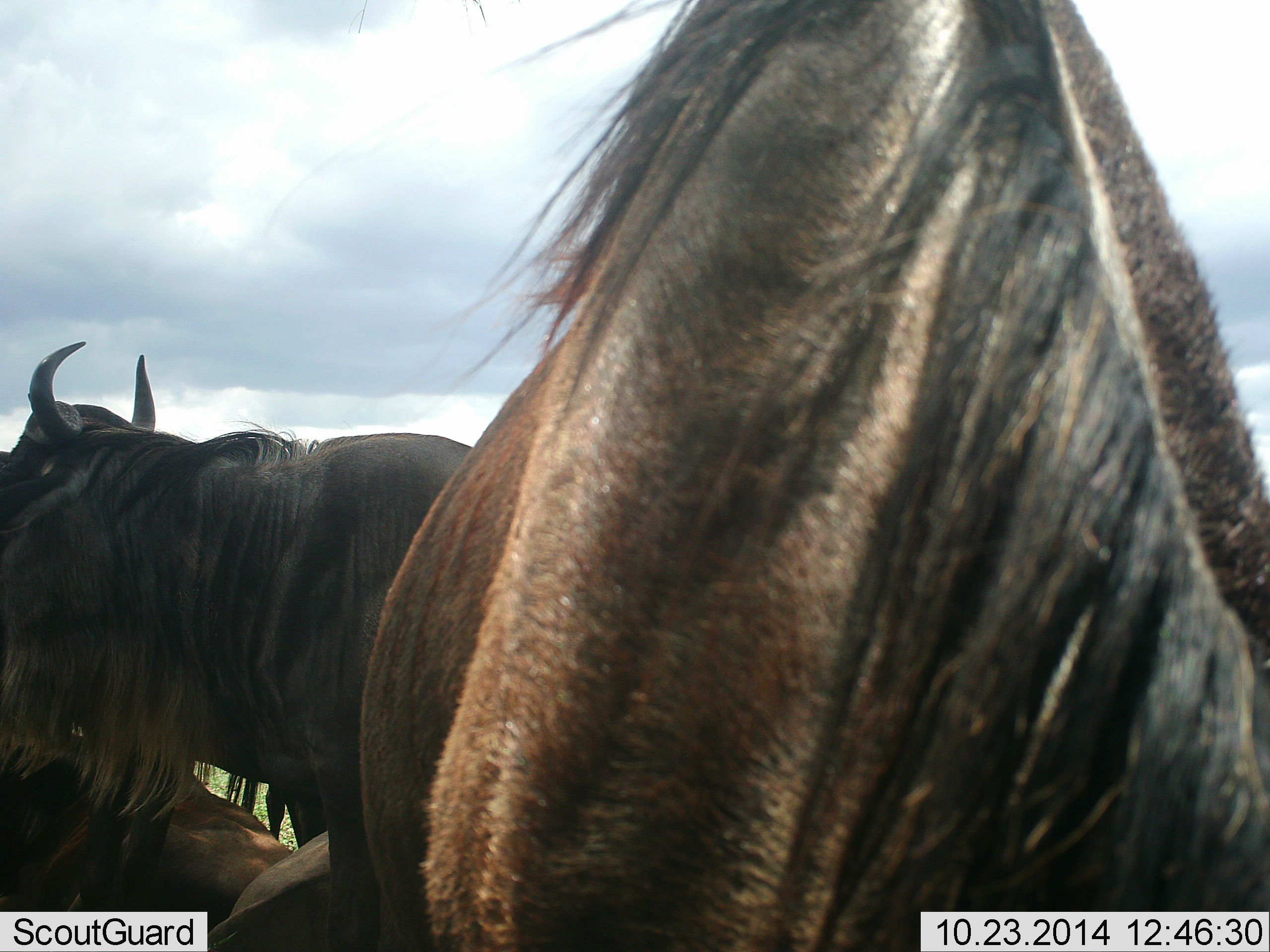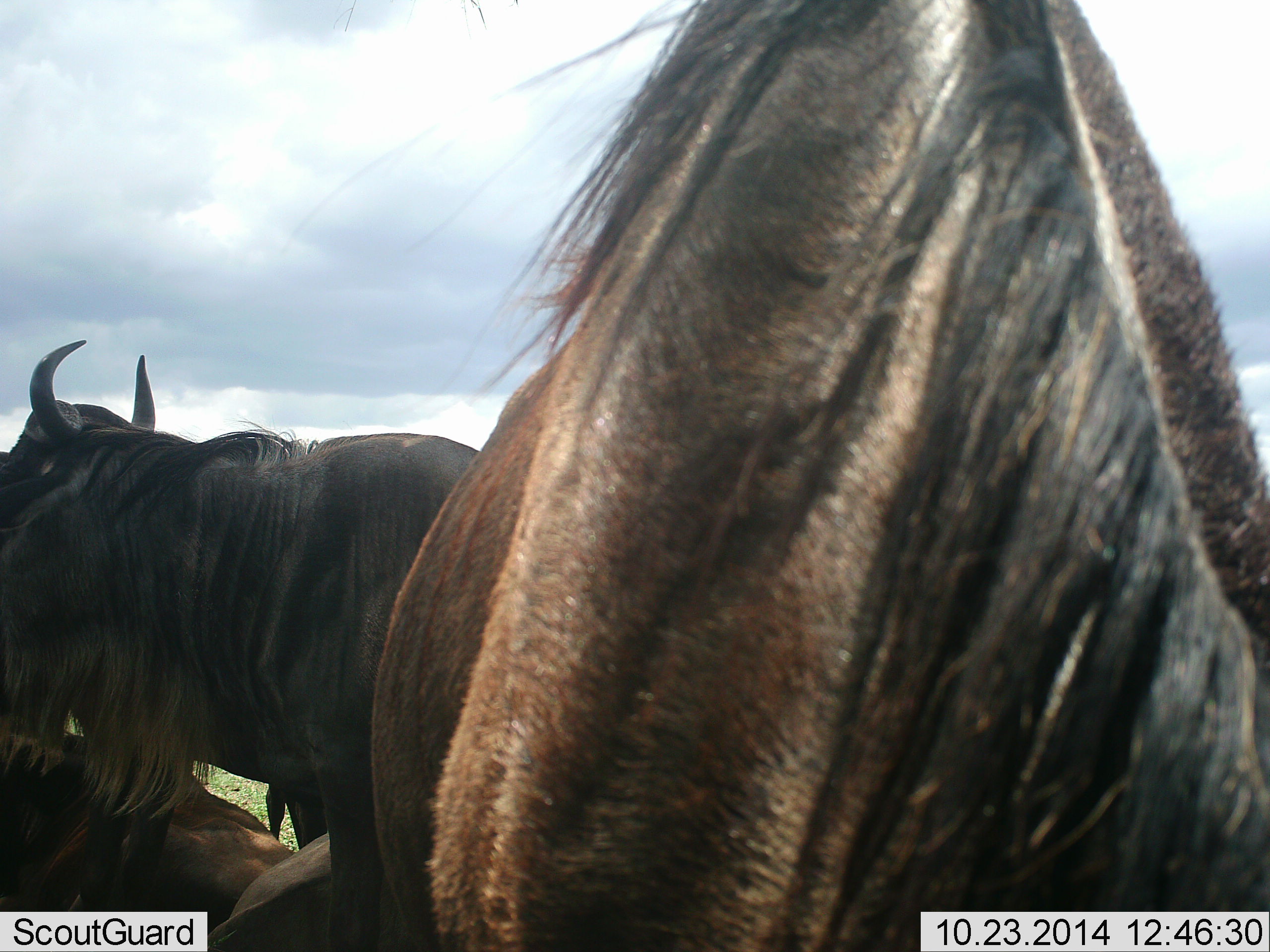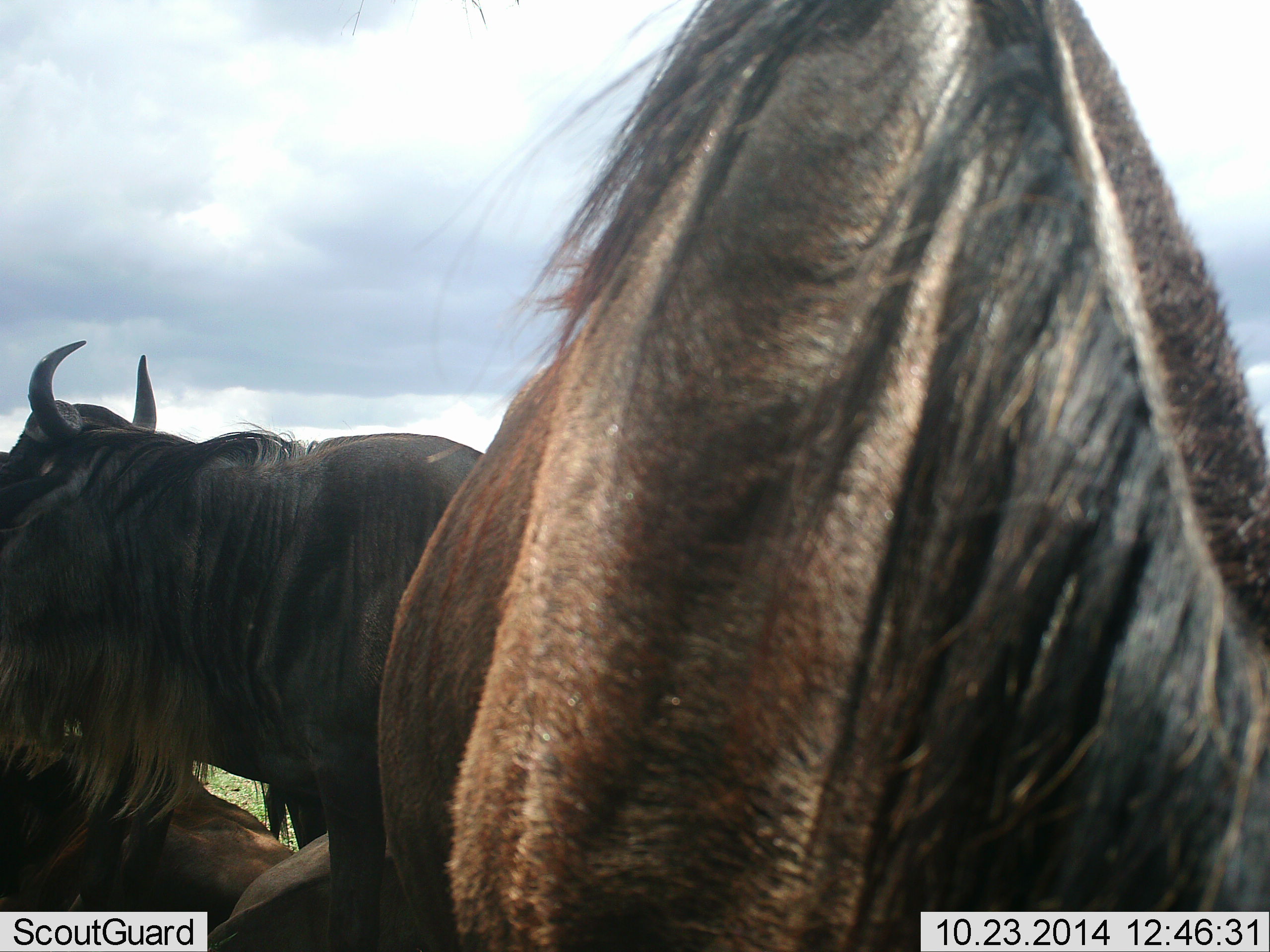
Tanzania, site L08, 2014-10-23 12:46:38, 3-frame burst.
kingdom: Animalia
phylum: Chordata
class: Mammalia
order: Artiodactyla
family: Bovidae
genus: Connochaetes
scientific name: Connochaetes taurinus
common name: blue wildebeest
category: wildebeest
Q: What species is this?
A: Wildebeest (blue wildebeest) (Connochaetes taurinus).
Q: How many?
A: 3.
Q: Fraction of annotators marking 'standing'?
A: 100%.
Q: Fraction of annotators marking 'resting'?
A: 70%.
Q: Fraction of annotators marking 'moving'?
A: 0%.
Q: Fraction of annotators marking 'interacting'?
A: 0%.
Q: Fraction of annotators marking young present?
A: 0%.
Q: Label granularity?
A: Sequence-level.